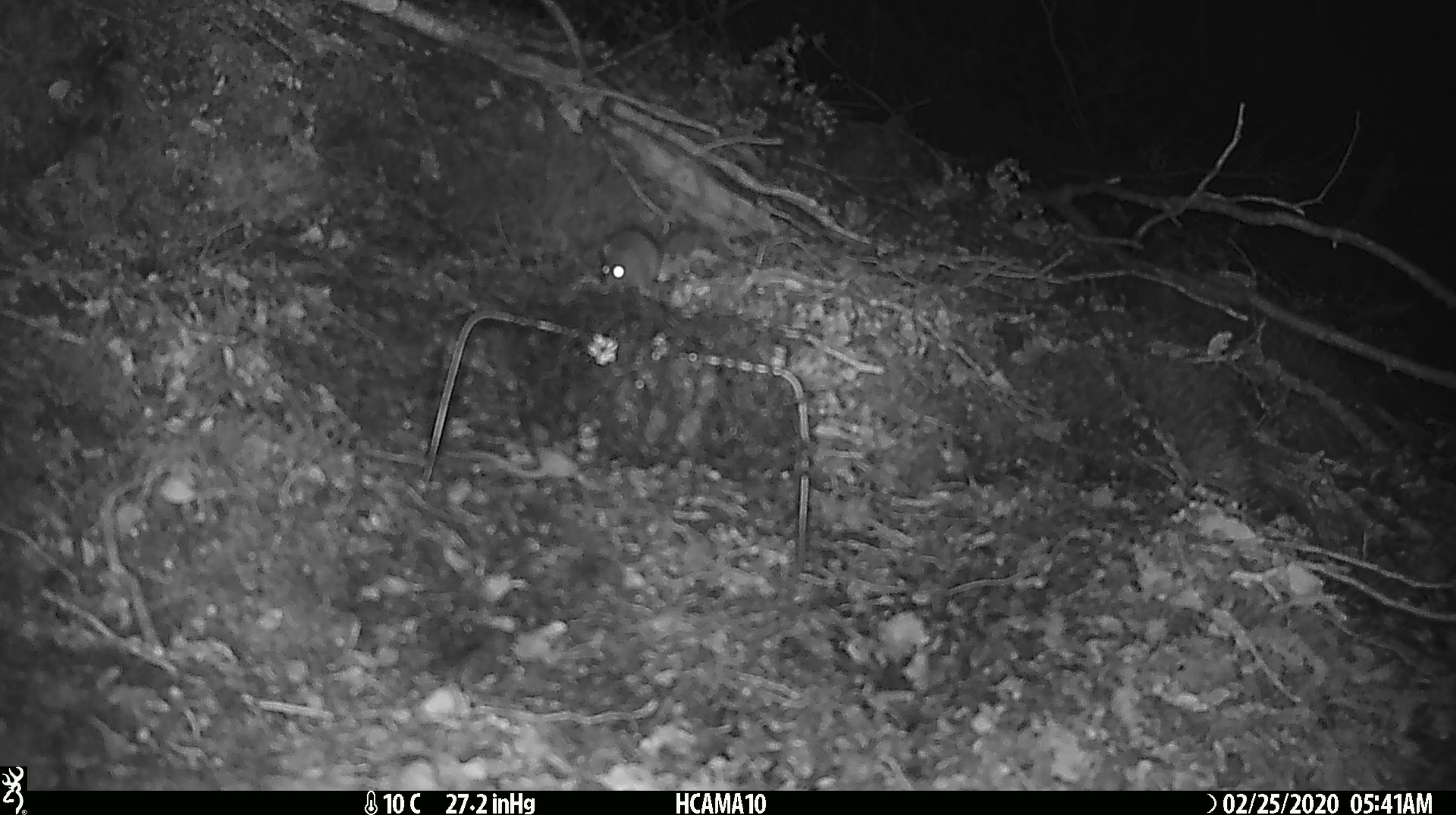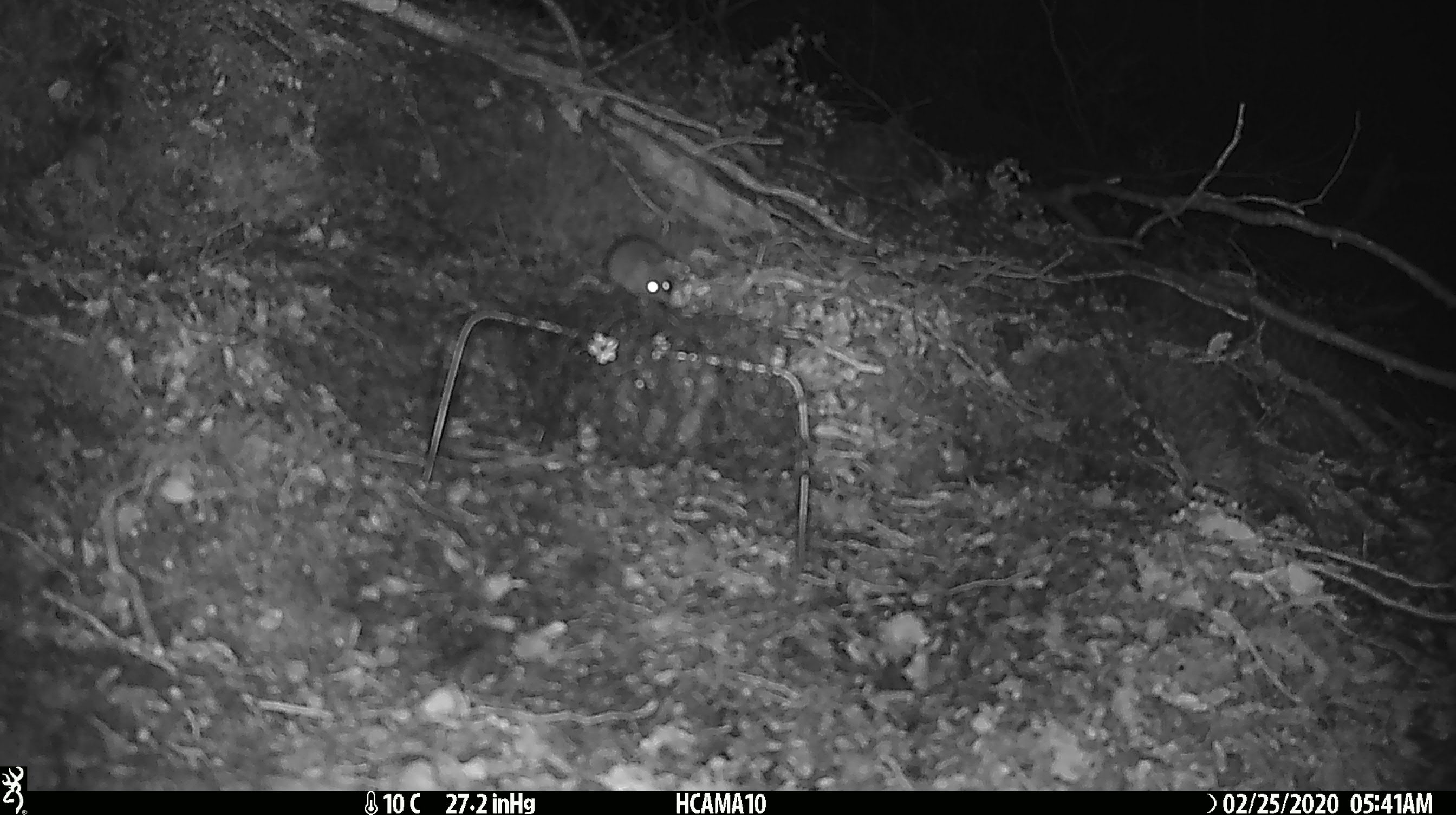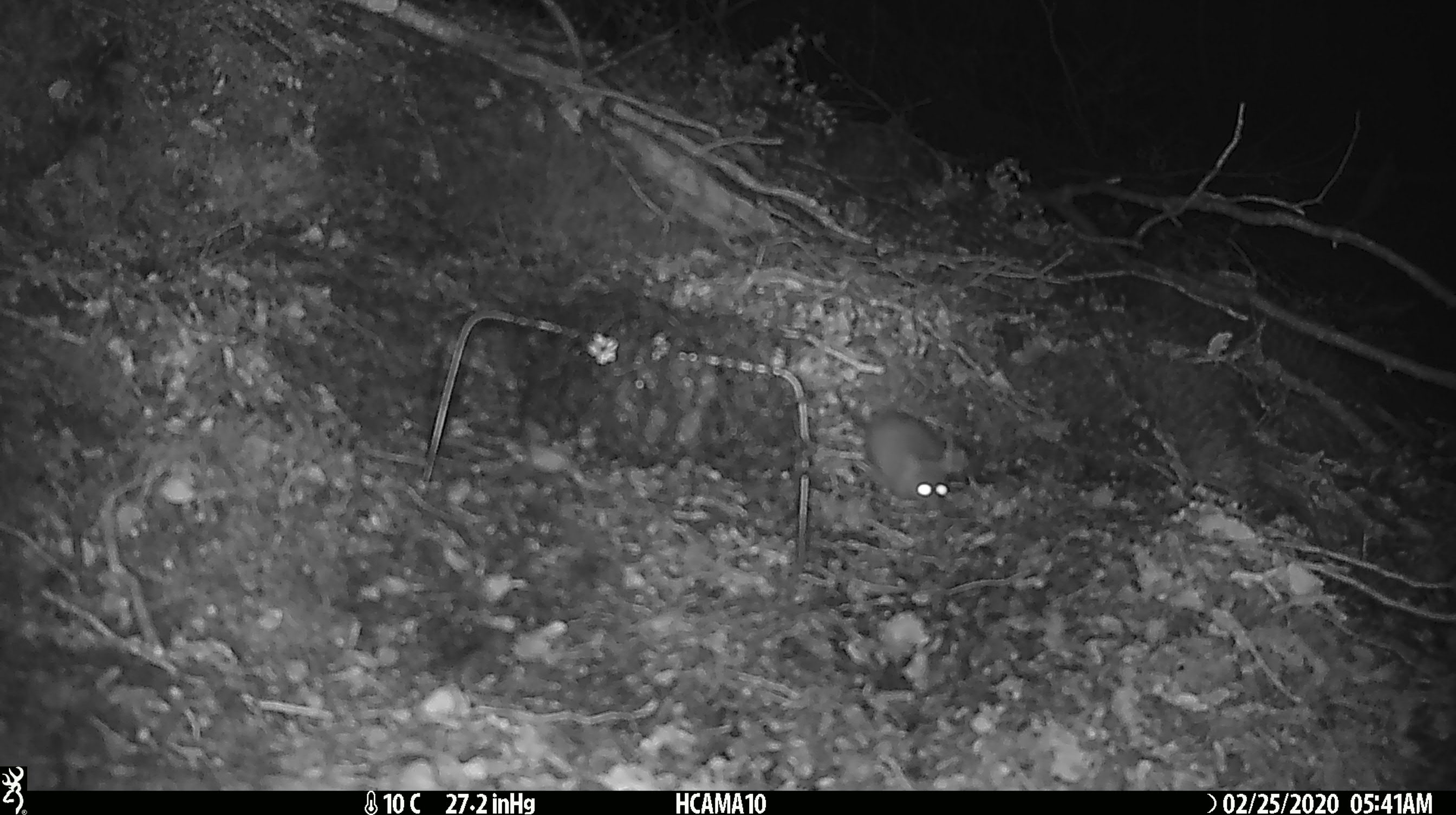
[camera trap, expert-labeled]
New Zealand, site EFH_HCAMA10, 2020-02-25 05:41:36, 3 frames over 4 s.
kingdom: Animalia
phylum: Chordata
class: Mammalia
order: Rodentia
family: Muridae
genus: Mus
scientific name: Mus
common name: mouse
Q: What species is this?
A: Mouse (Mus).